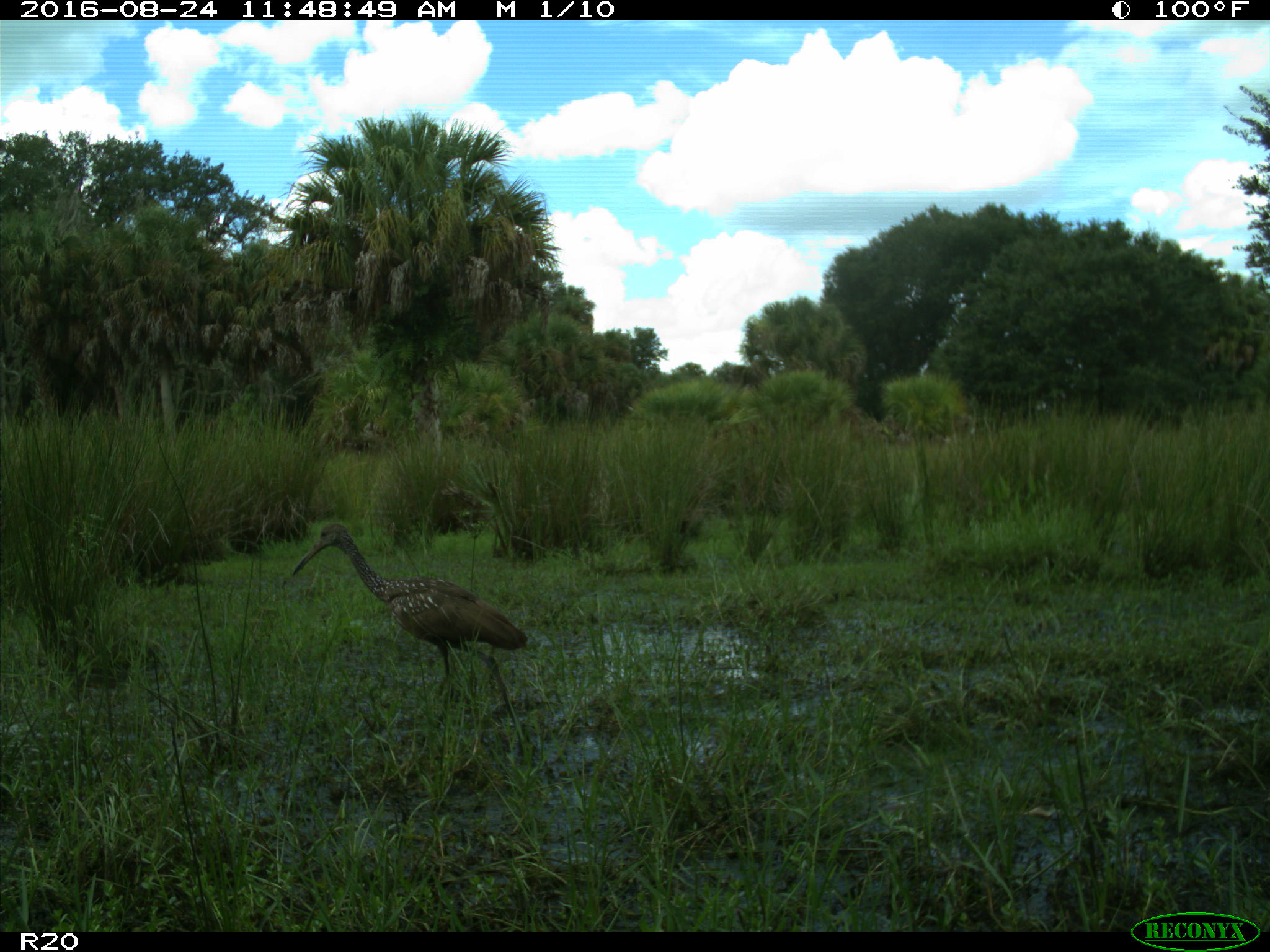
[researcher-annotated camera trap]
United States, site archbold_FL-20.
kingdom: Animalia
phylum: Chordata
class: Aves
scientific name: Aves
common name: birds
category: unidentified bird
Unidentified bird (birds) (Aves).